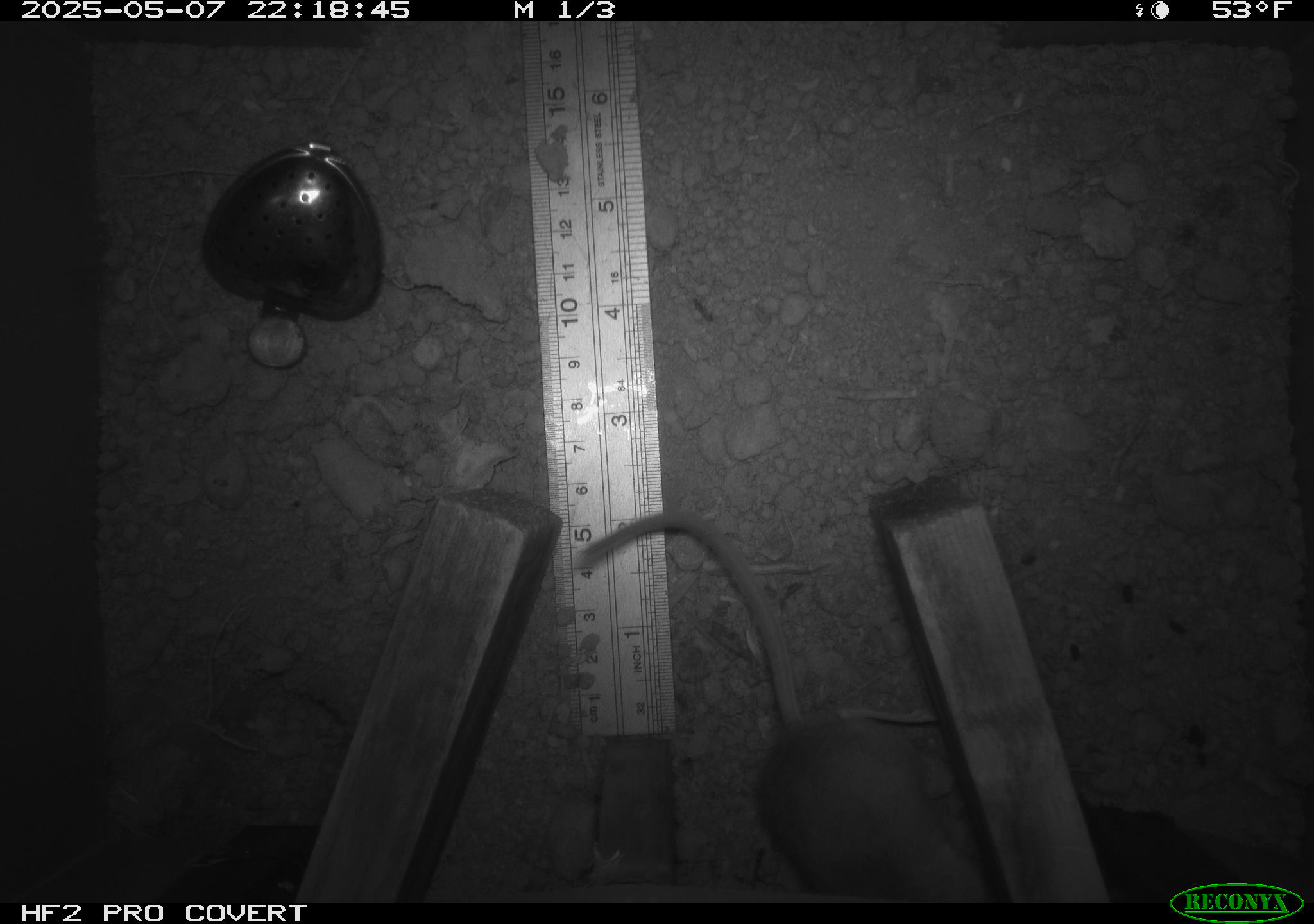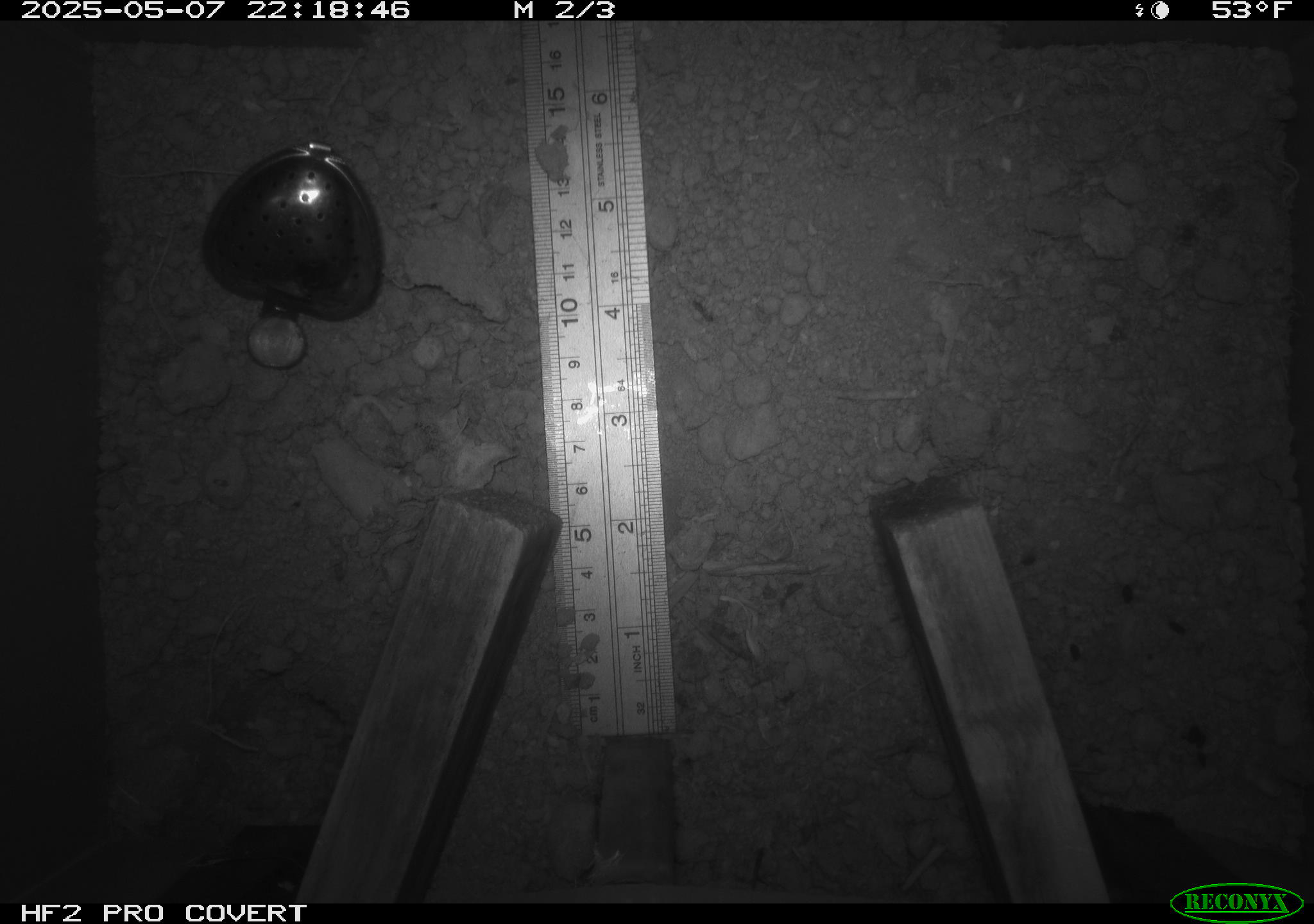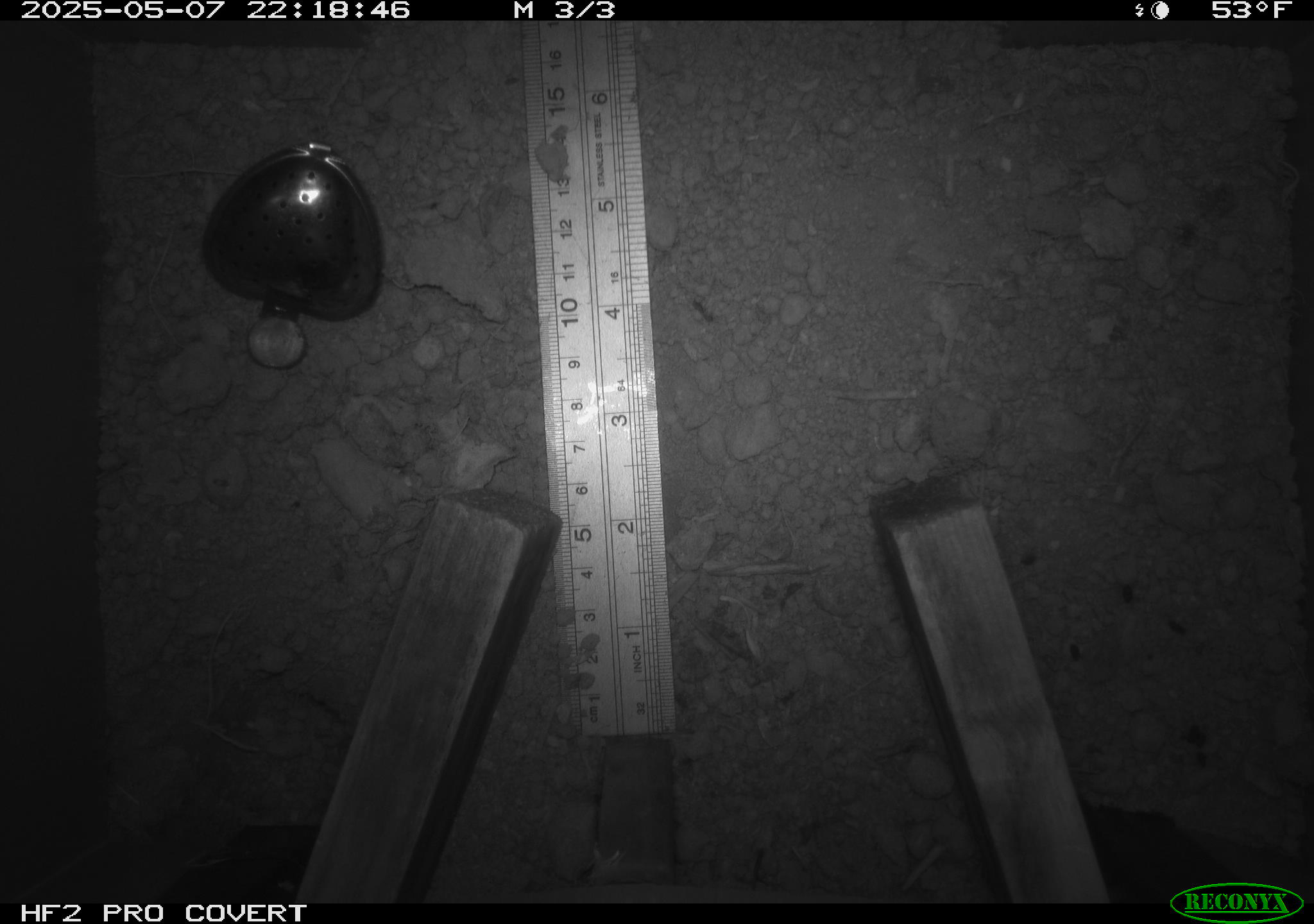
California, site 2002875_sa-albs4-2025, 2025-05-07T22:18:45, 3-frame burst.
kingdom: Animalia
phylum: Chordata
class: Mammalia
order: Rodentia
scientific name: Rodentia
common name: mouse species